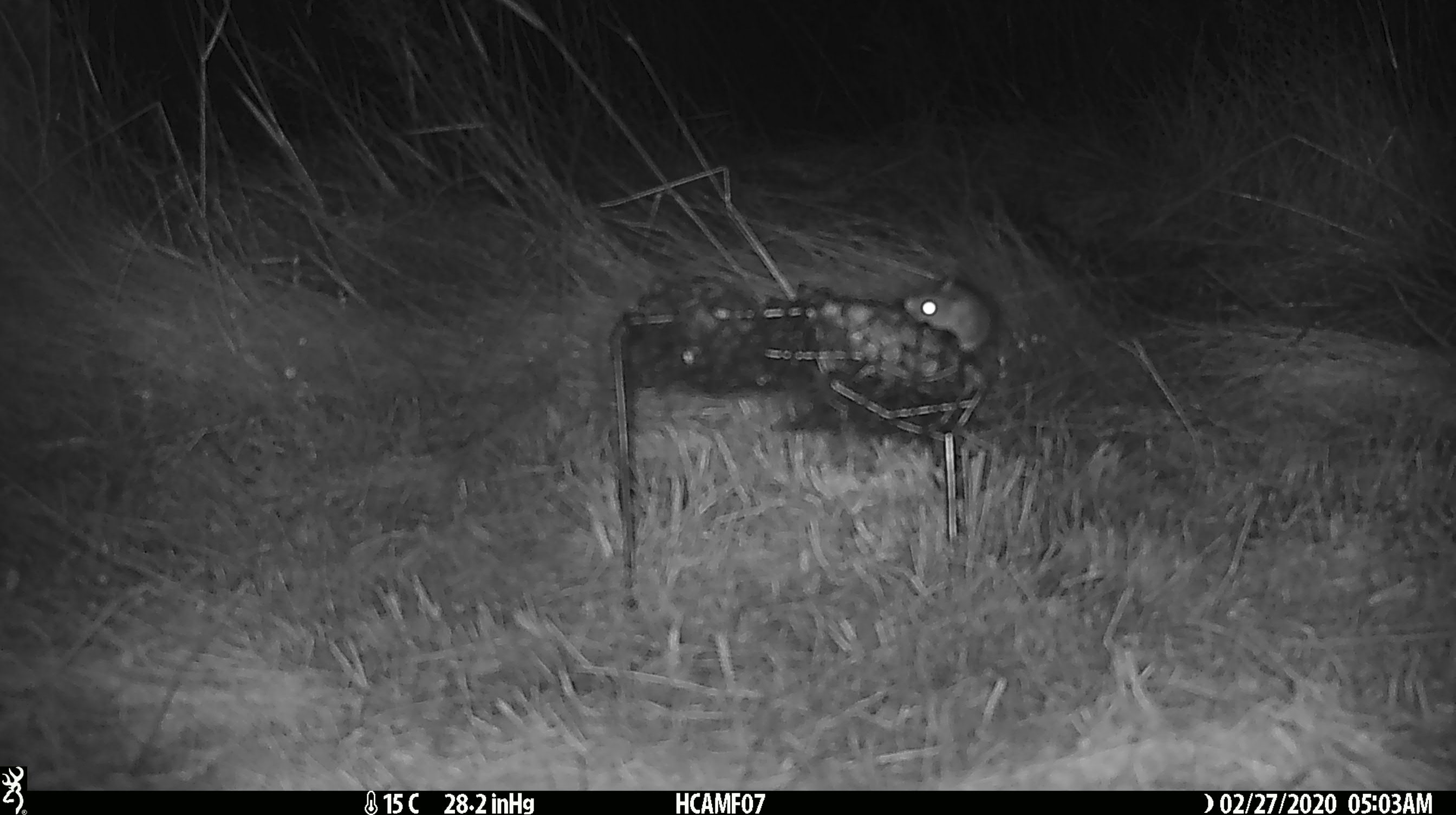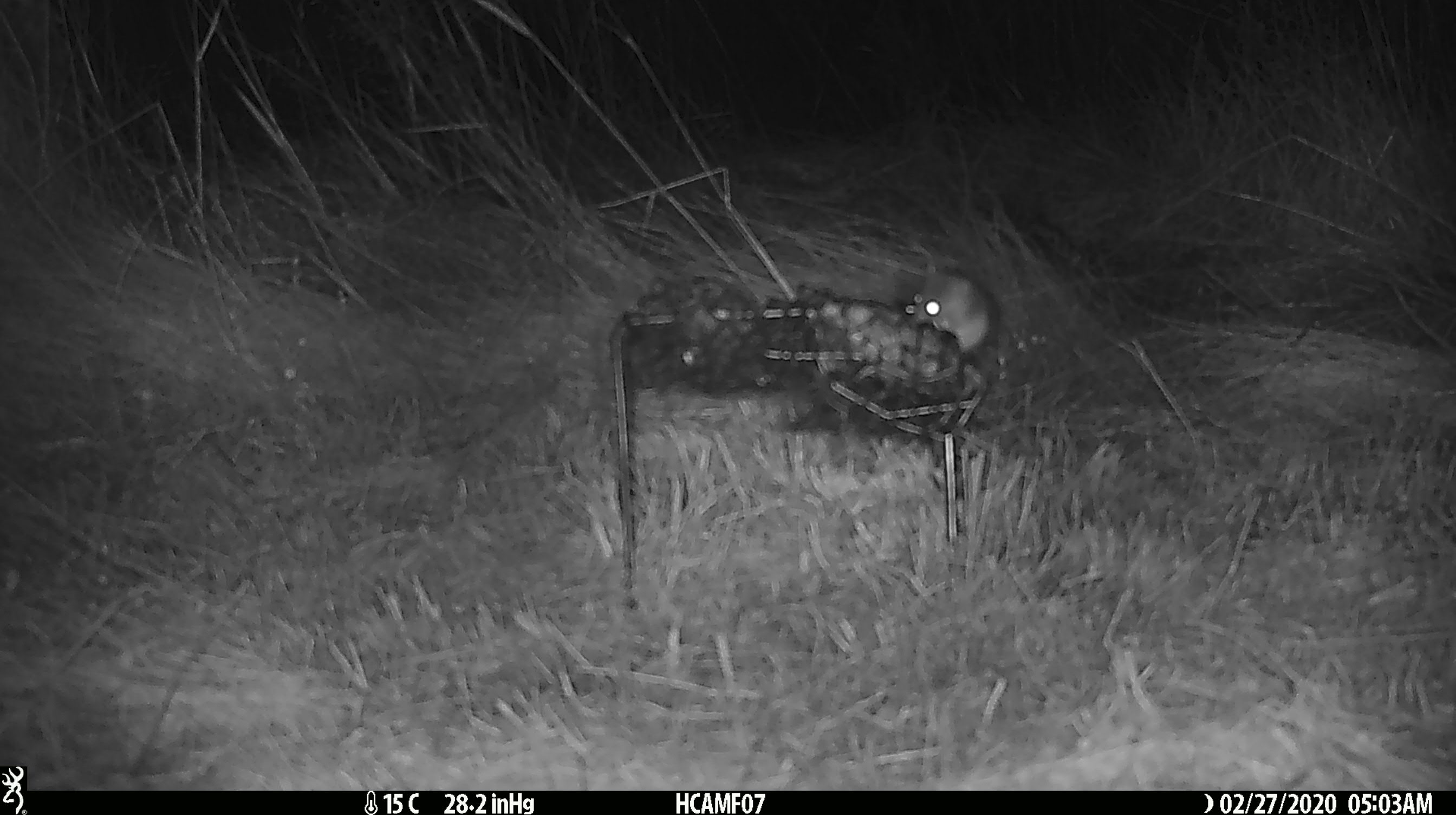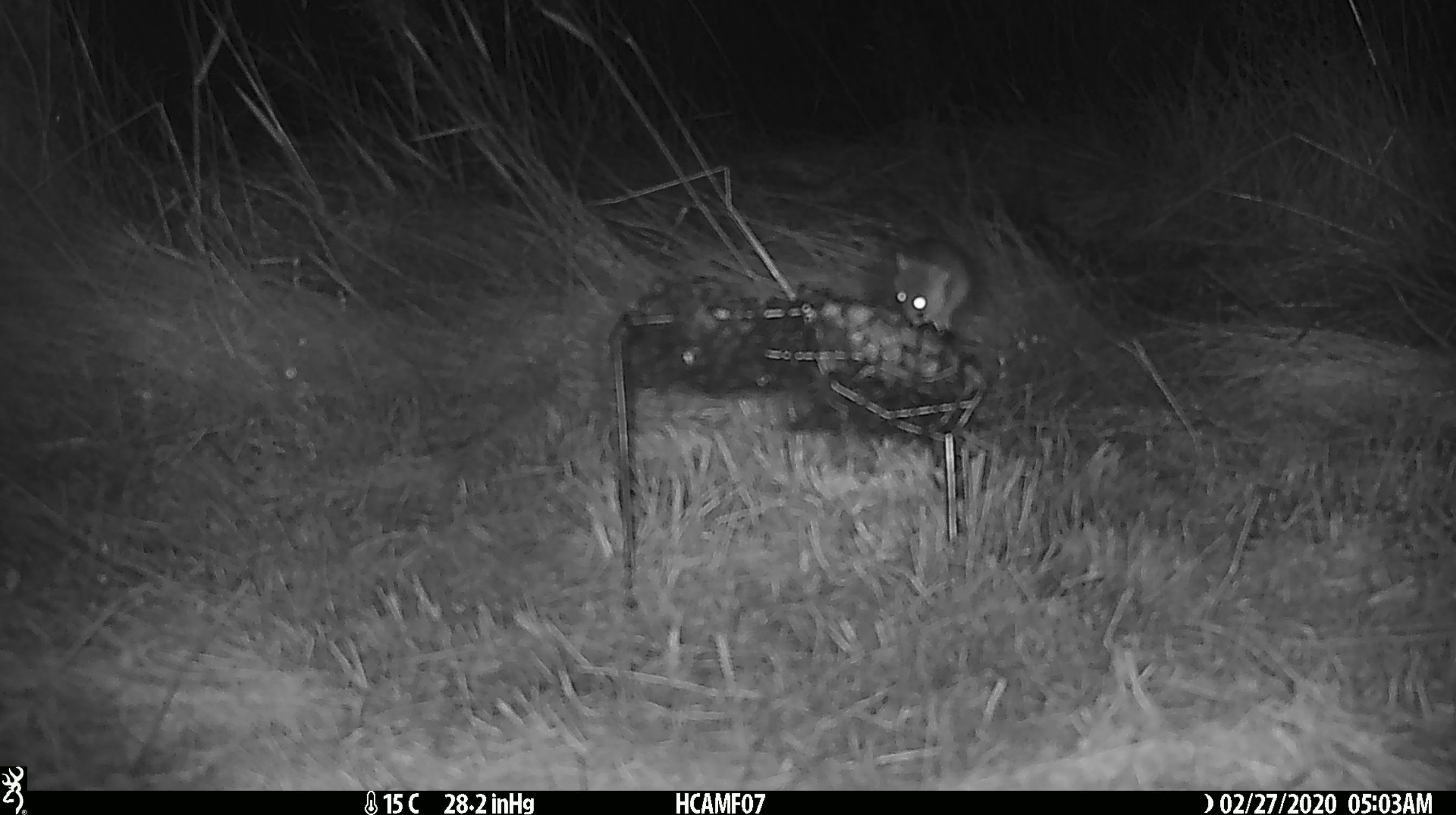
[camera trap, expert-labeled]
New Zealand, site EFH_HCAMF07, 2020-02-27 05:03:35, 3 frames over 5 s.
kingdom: Animalia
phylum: Chordata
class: Mammalia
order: Rodentia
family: Muridae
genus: Mus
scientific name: Mus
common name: mouse